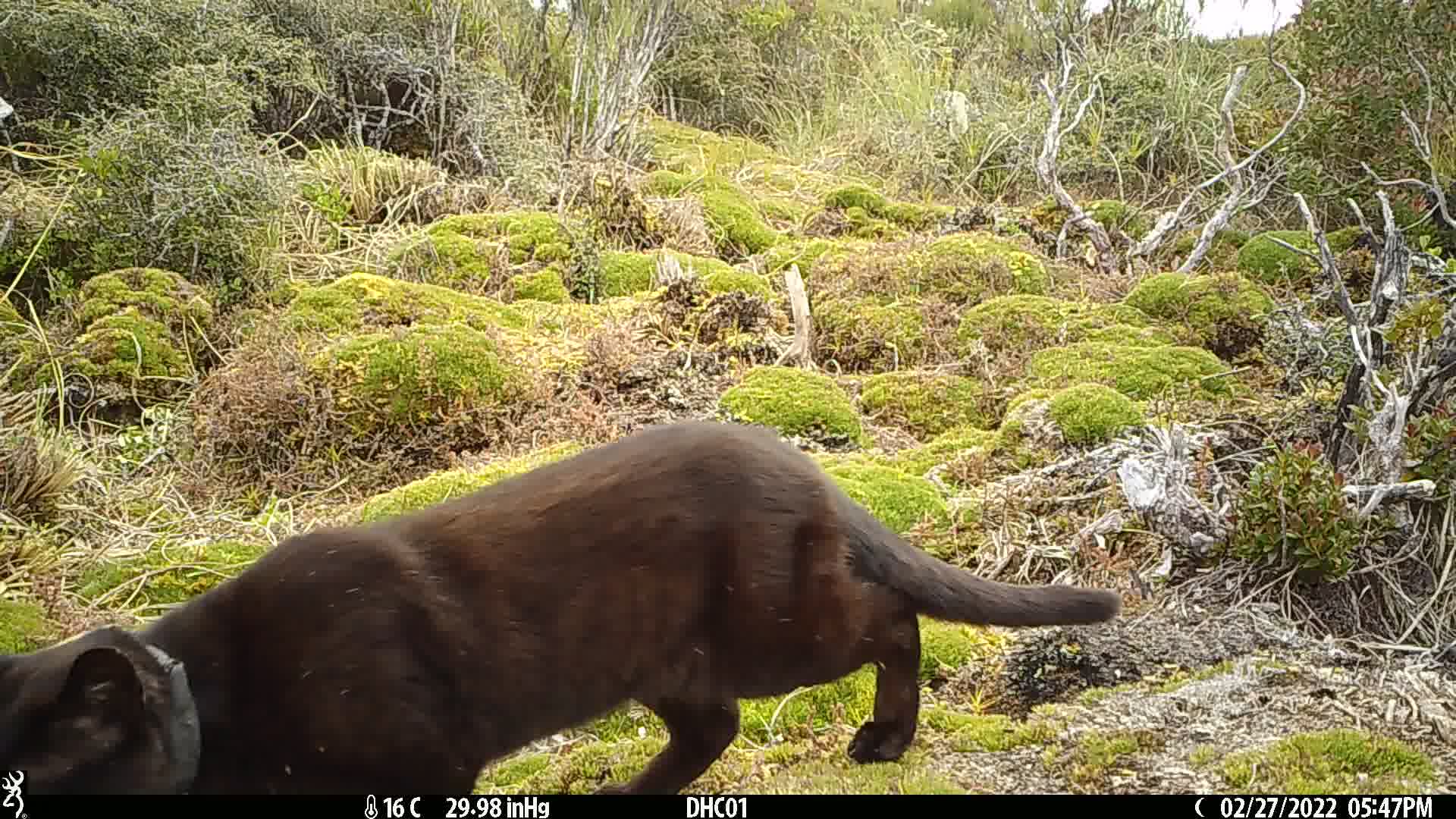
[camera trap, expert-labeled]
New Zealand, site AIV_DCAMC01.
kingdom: Animalia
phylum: Chordata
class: Mammalia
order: Carnivora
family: Felidae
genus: Felis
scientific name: Felis catus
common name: domestic cat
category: cat